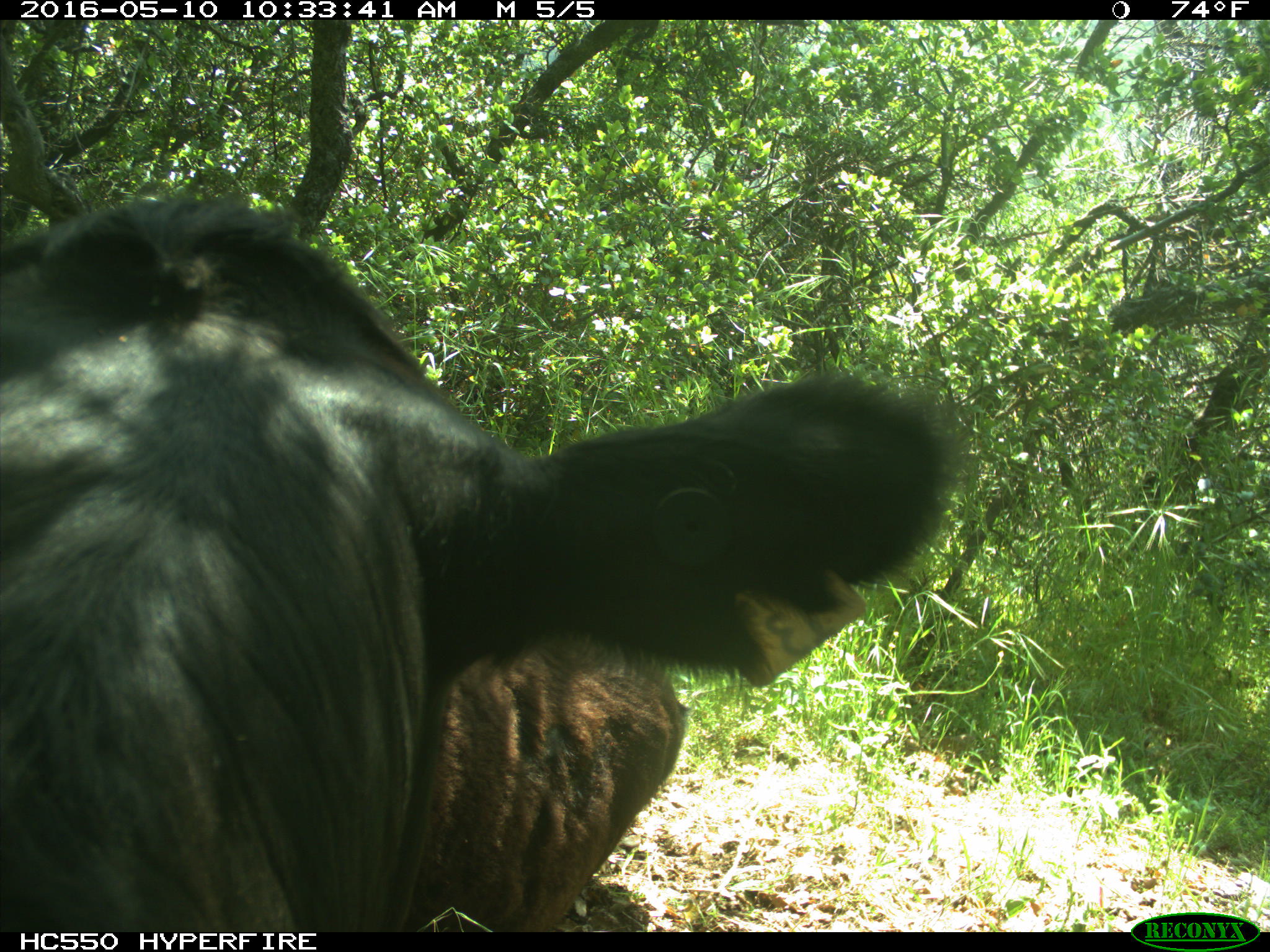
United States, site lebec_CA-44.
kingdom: Animalia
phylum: Chordata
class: Mammalia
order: Artiodactyla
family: Bovidae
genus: Bos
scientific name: Bos taurus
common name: domestic cow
Bos taurus (domestic cow).